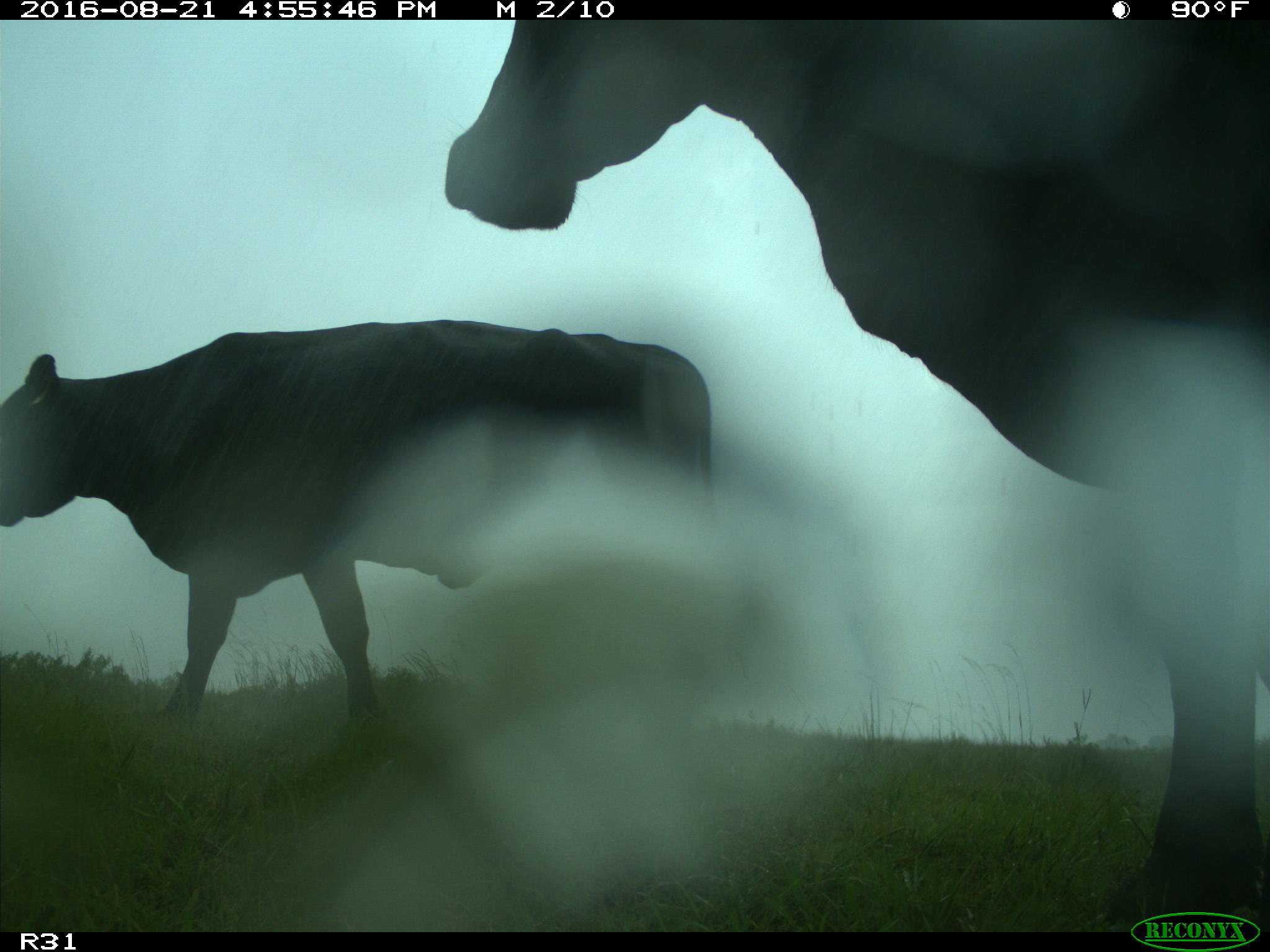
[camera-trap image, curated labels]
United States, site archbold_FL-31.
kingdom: Animalia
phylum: Chordata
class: Mammalia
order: Artiodactyla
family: Bovidae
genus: Bos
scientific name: Bos taurus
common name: domestic cow